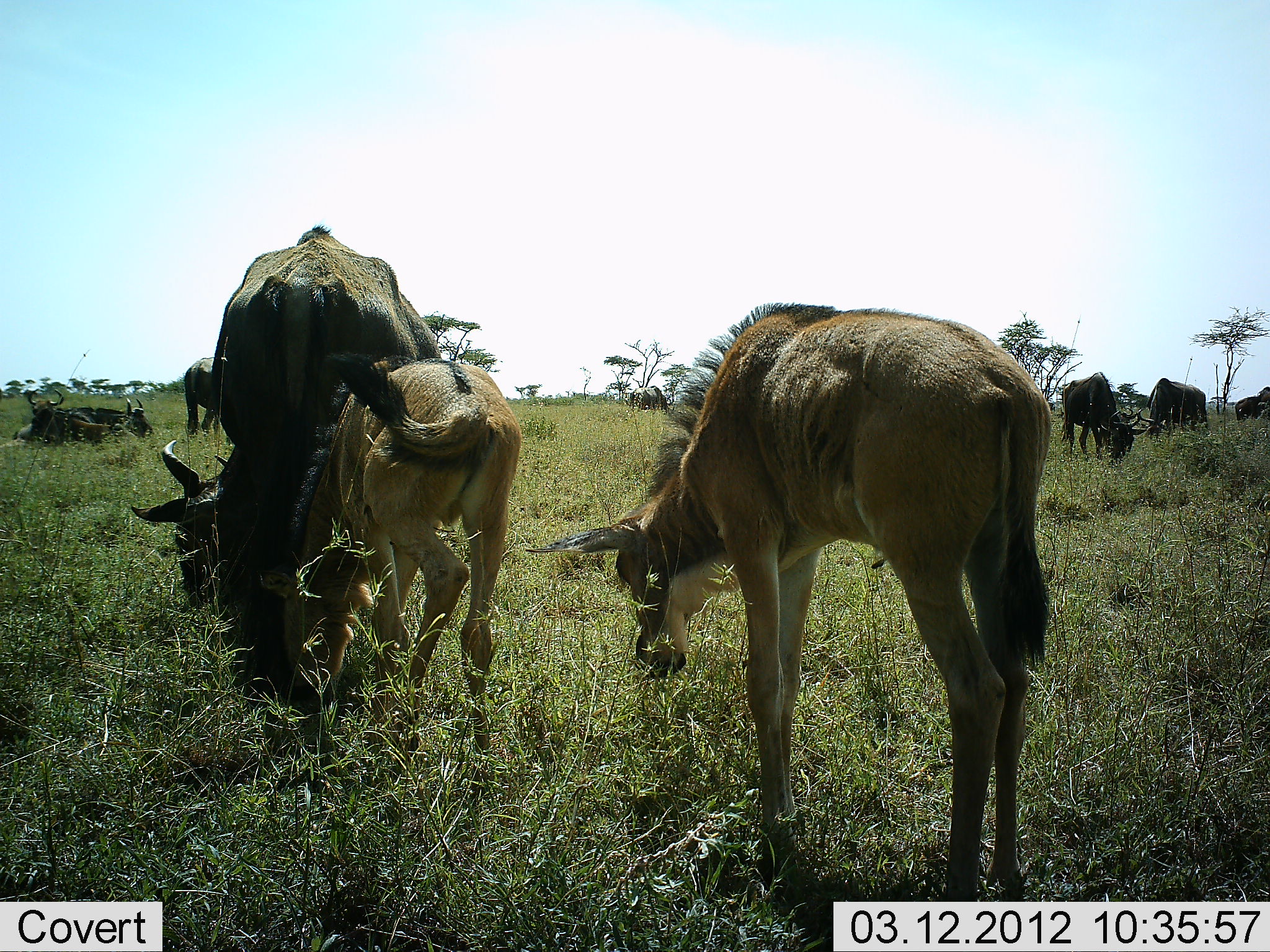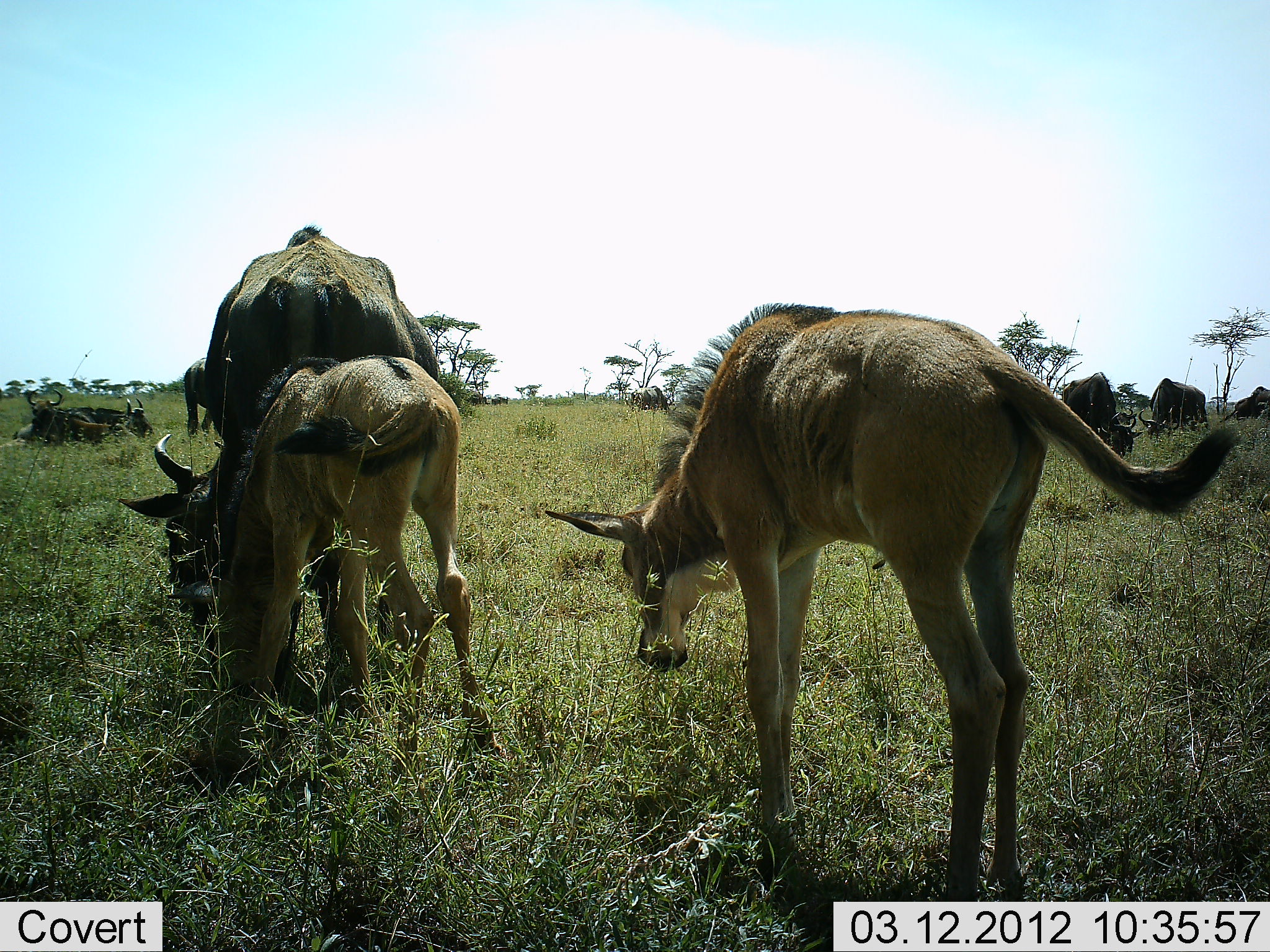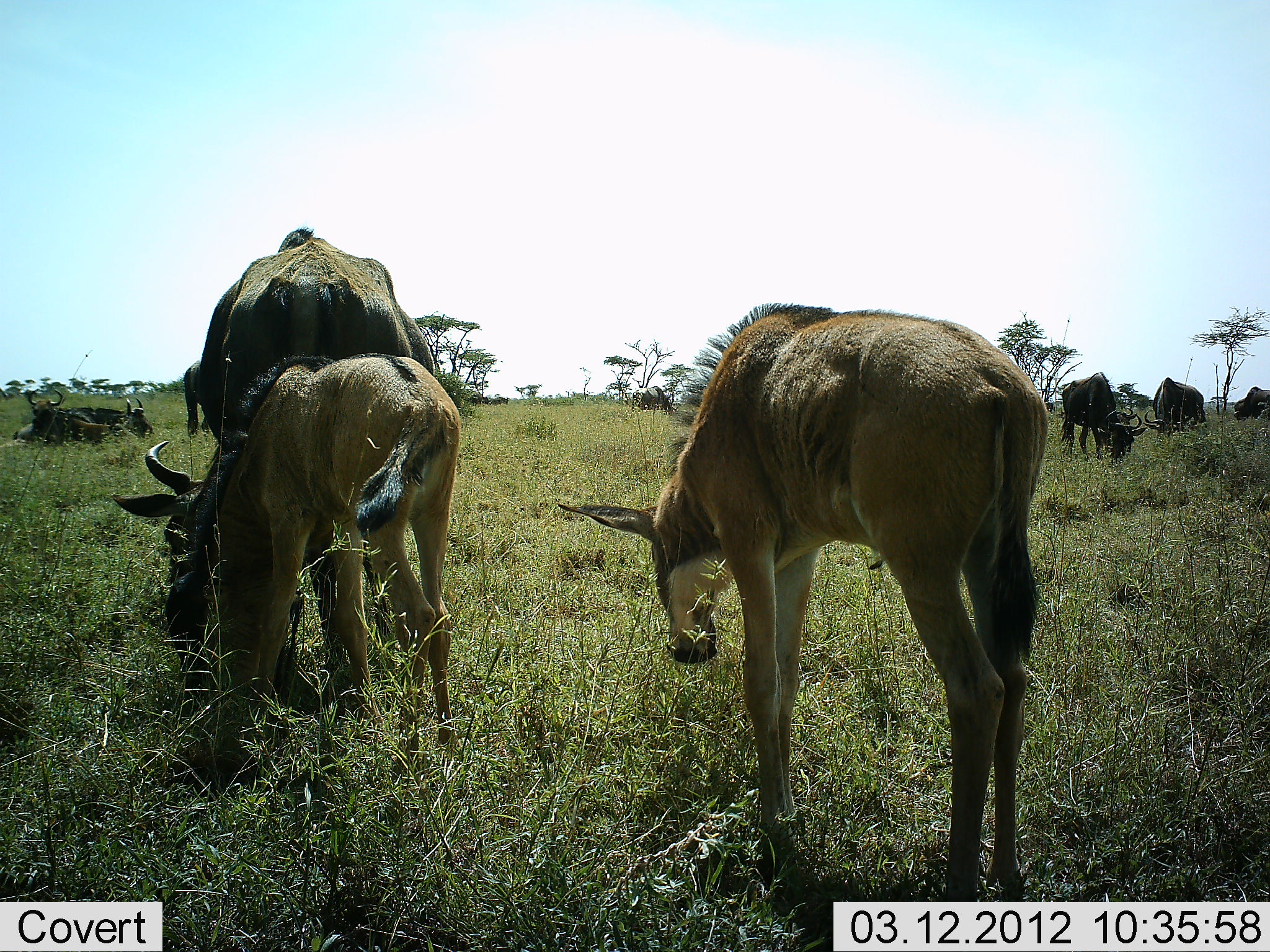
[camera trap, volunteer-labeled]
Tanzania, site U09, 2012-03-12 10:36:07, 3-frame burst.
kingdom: Animalia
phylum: Chordata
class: Mammalia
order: Artiodactyla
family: Bovidae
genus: Connochaetes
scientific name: Connochaetes taurinus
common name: blue wildebeest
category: wildebeest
Wildebeest (blue wildebeest) (Connochaetes taurinus), count 10. Behavior (volunteer vote fractions): standing 50%, resting 62%, moving 6%, interacting 6%. Young present (vote fraction): 88%. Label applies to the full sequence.